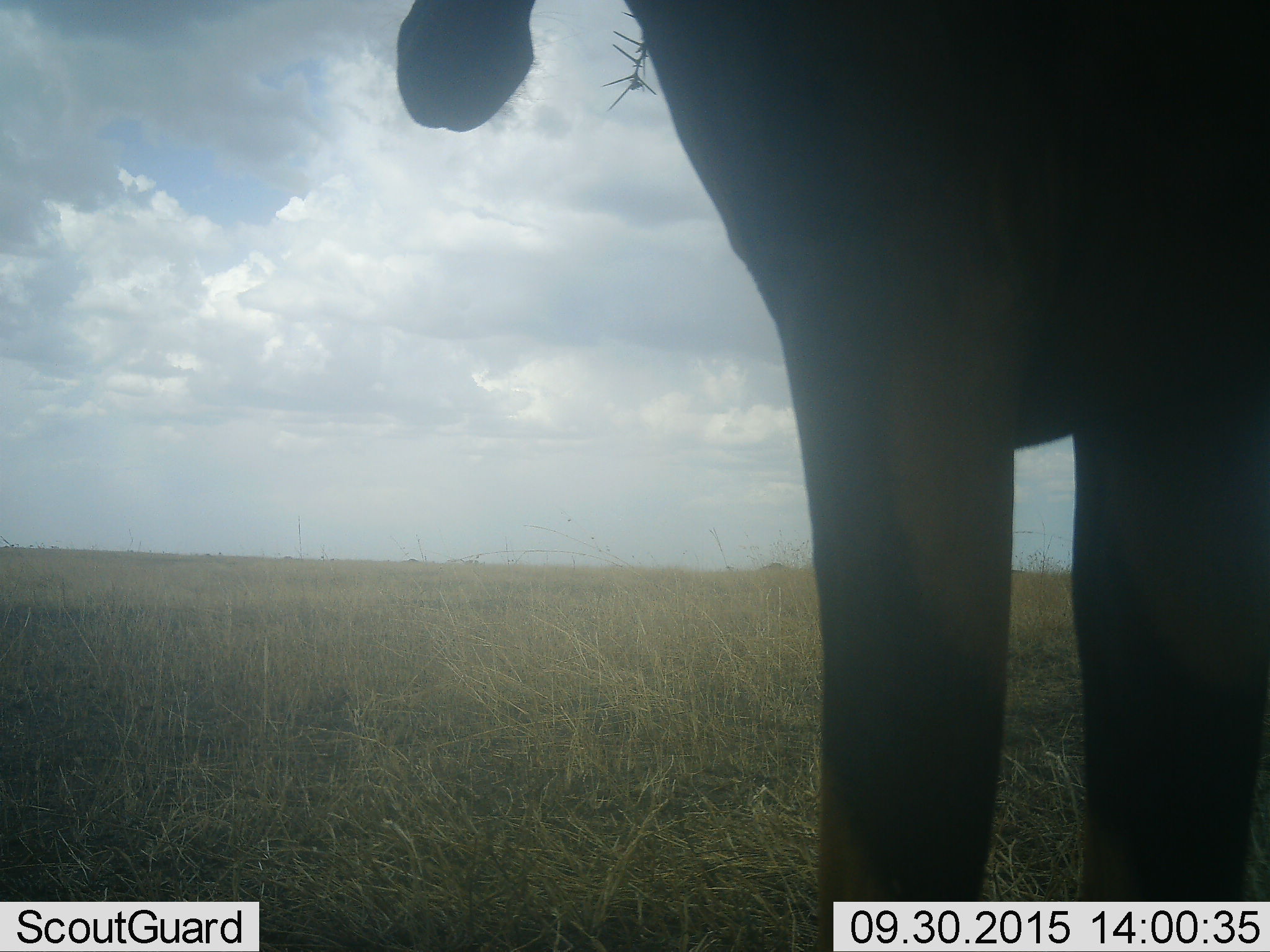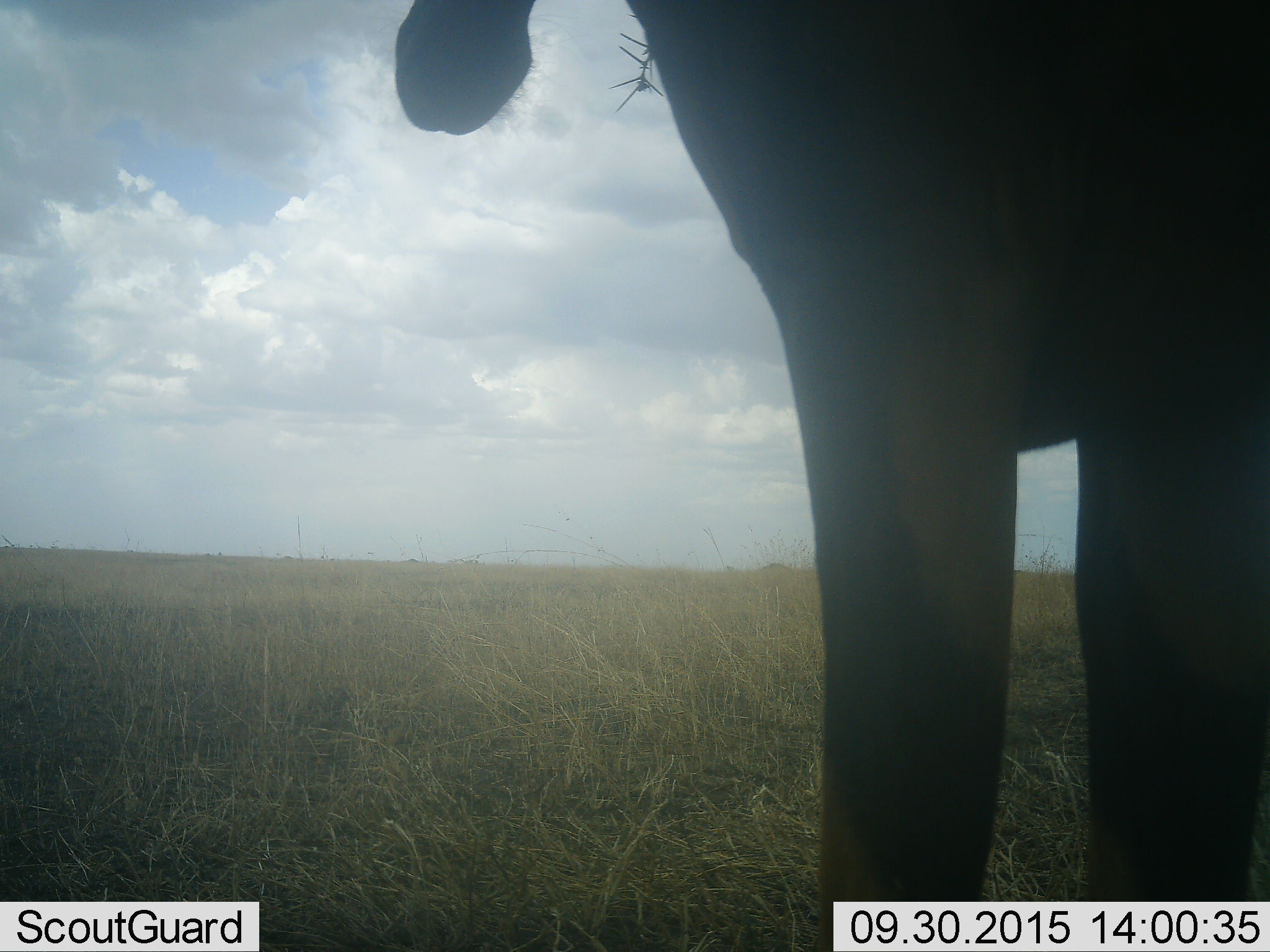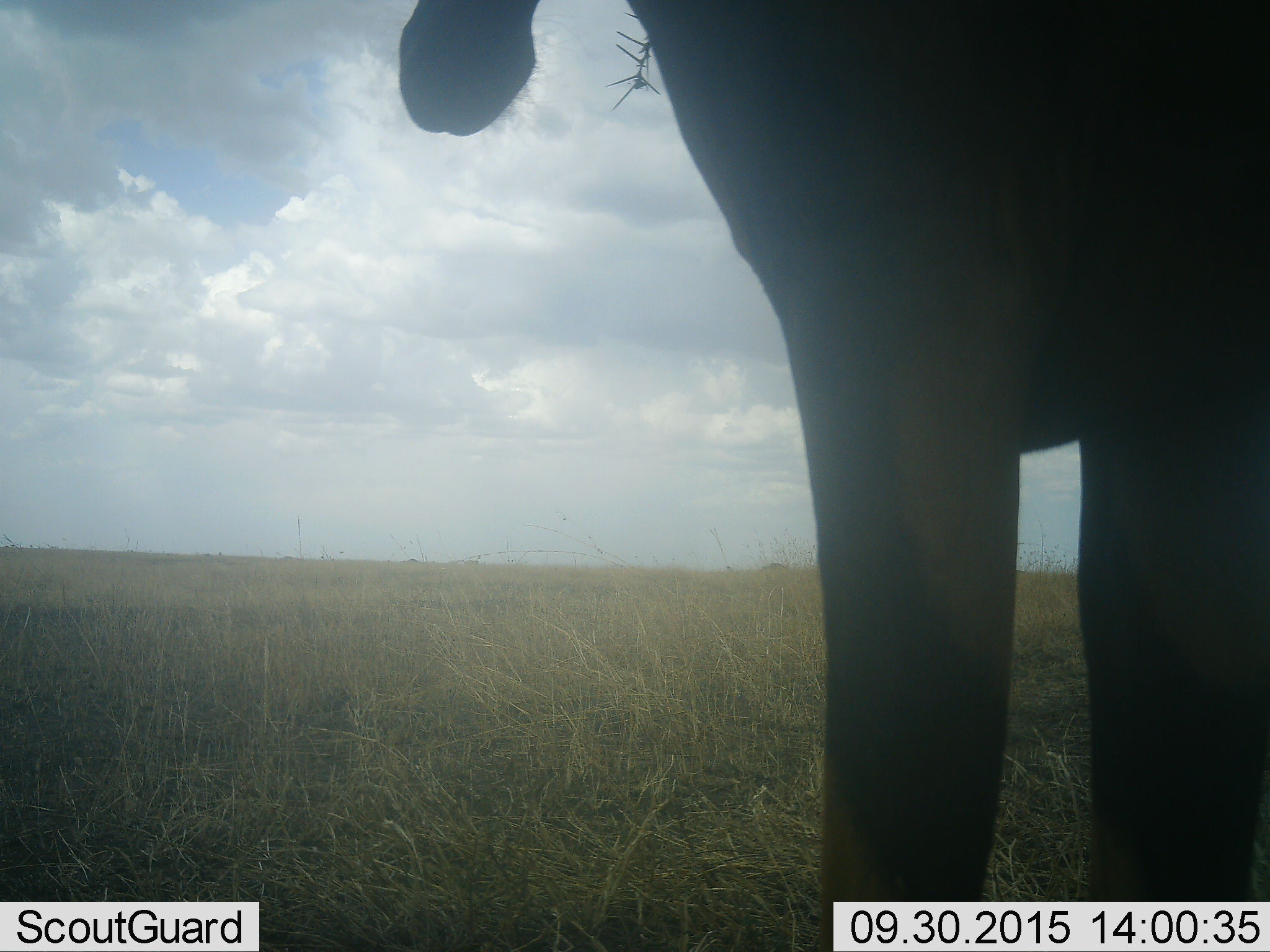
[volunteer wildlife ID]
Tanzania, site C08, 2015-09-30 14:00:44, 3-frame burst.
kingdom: Animalia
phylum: Chordata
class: Mammalia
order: Proboscidea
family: Elephantidae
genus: Loxodonta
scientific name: Loxodonta africana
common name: african bush elephant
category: elephant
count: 1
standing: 100%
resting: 0%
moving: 0%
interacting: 0%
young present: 0%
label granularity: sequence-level